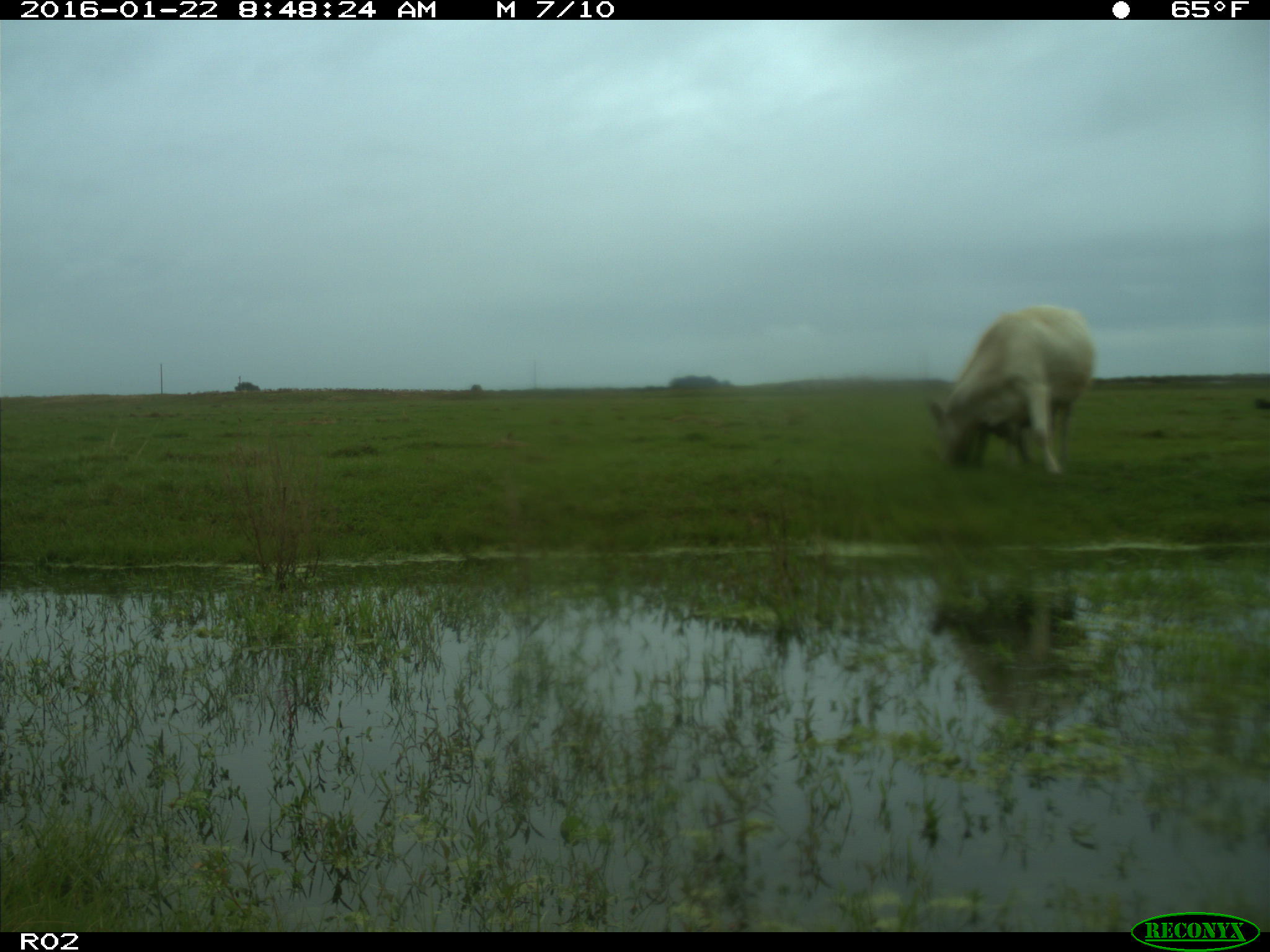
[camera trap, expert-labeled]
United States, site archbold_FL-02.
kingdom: Animalia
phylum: Chordata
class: Mammalia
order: Artiodactyla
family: Bovidae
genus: Bos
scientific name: Bos taurus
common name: domestic cow